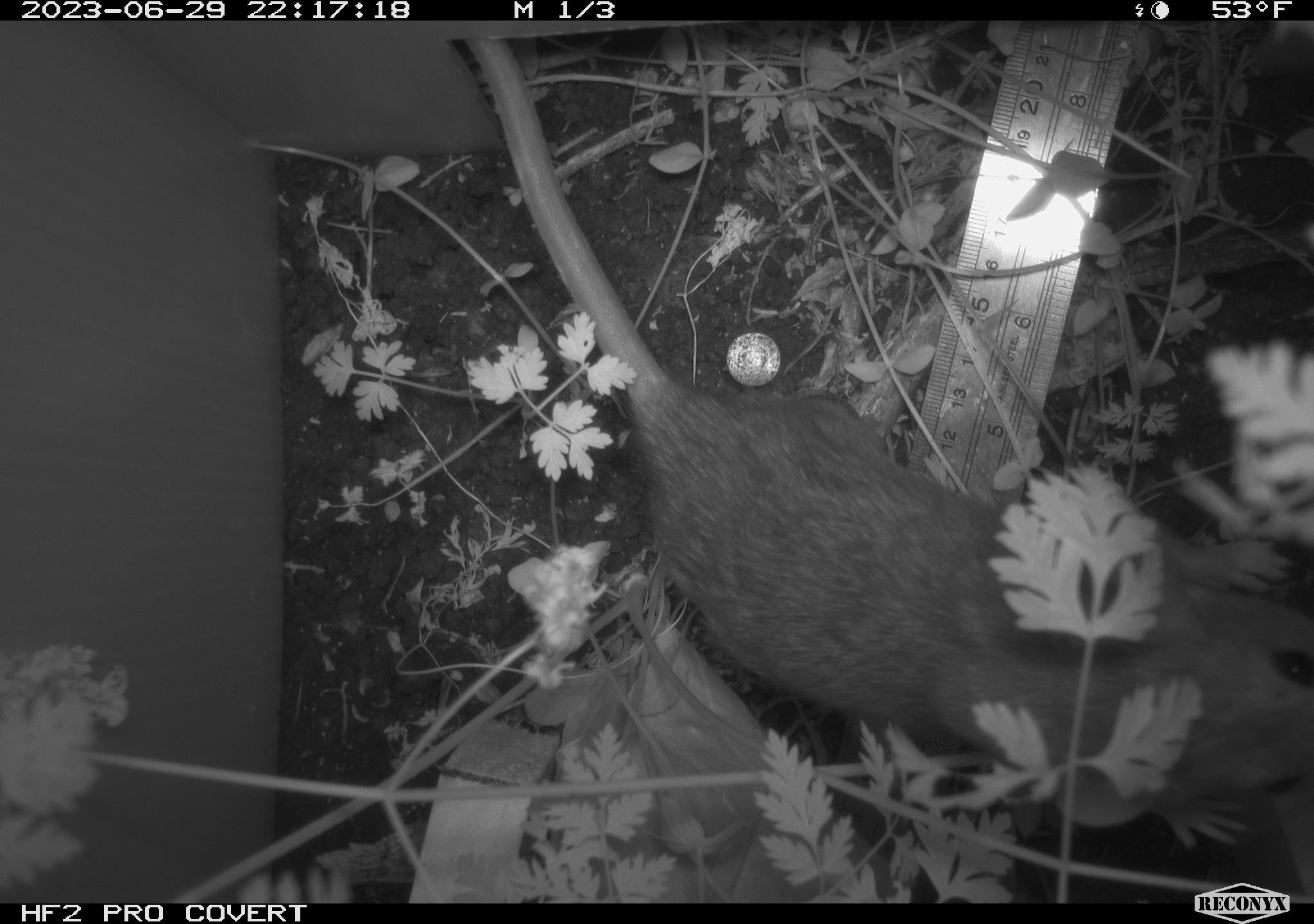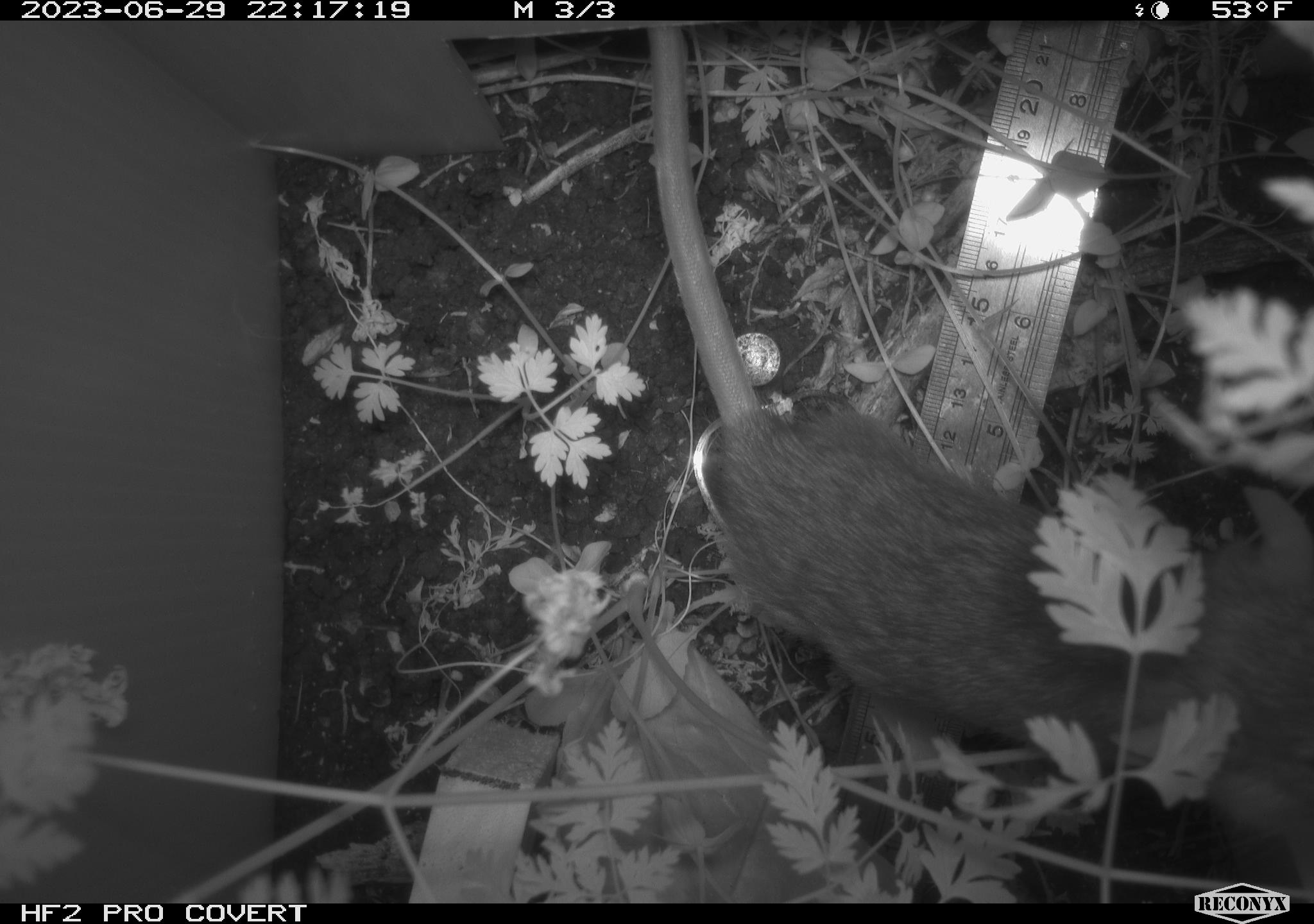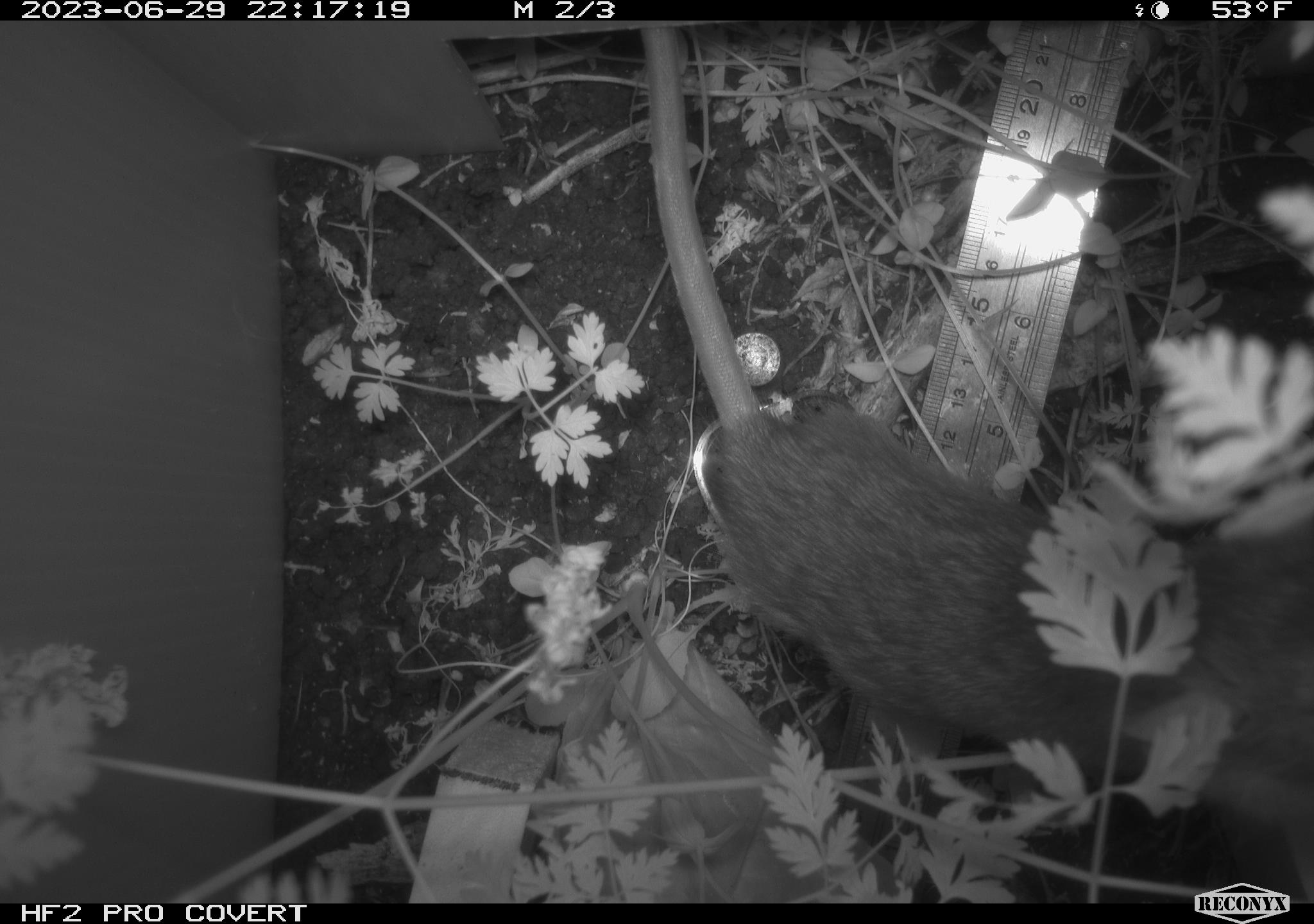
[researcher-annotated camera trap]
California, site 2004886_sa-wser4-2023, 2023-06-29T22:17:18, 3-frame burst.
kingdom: Animalia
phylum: Chordata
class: Mammalia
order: Rodentia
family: Muridae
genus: Rattus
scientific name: Rattus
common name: rat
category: rattus species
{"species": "rattus species (rat) (Rattus)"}